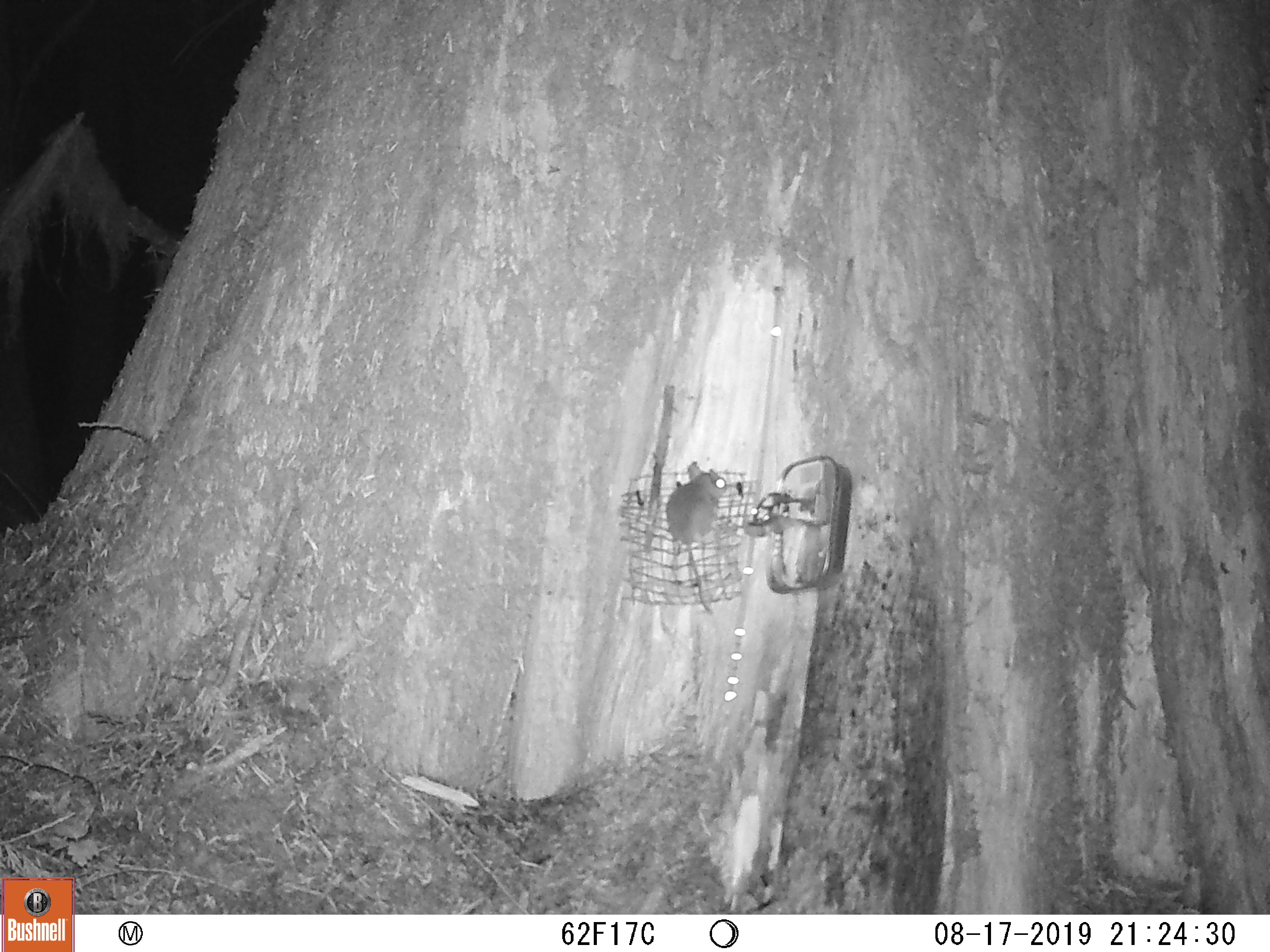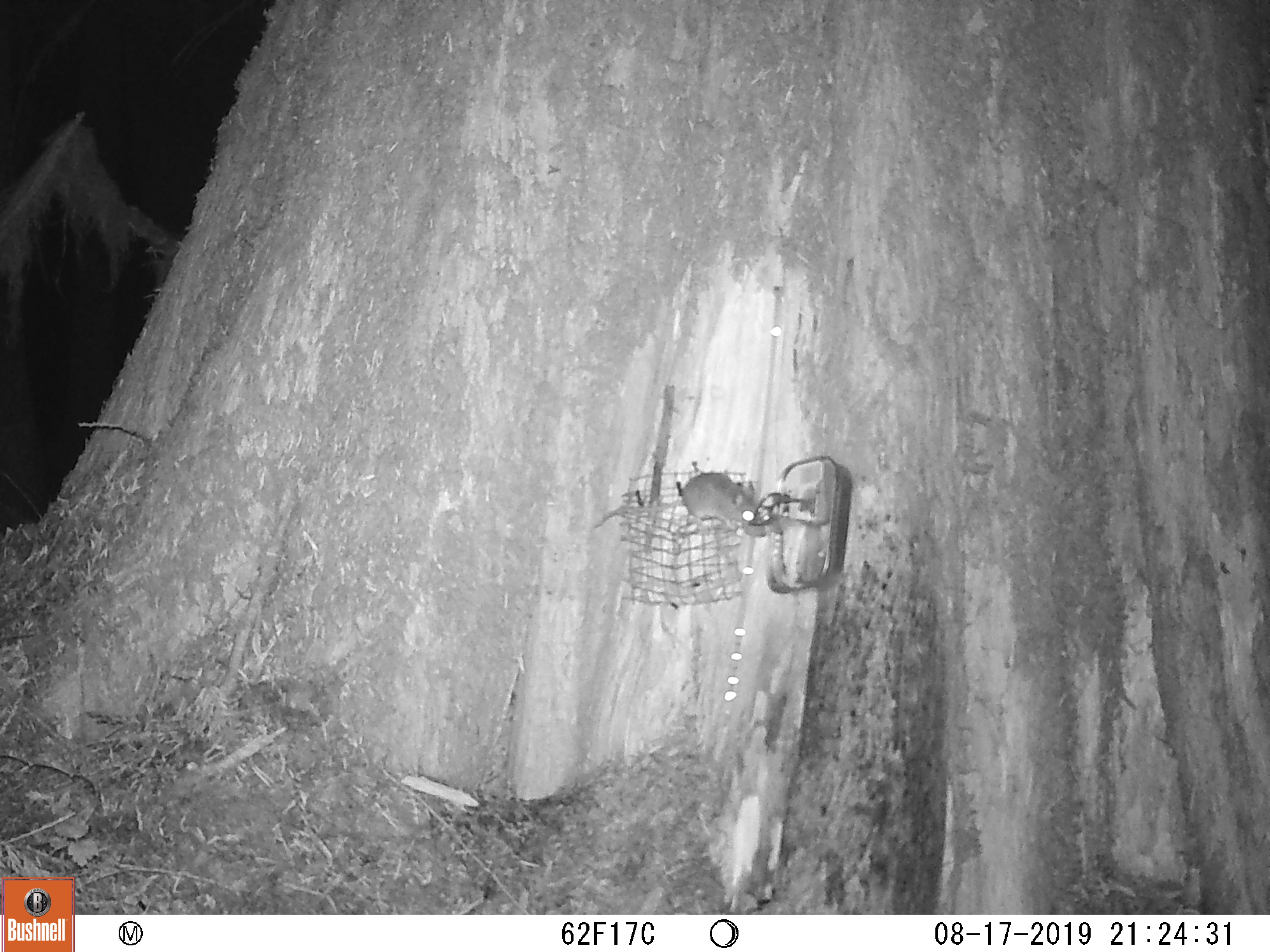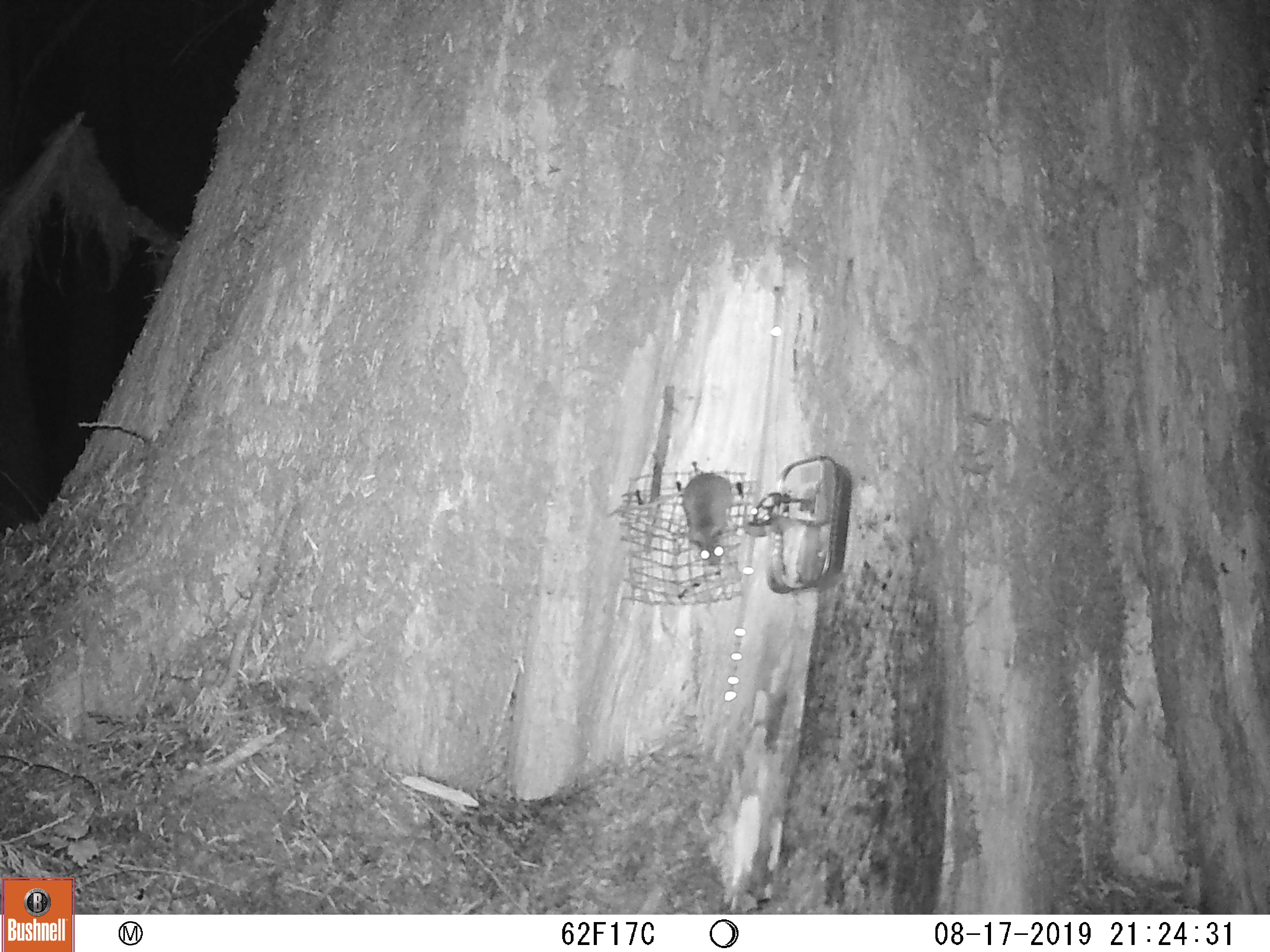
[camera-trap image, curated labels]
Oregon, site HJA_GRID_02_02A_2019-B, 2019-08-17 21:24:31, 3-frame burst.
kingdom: Animalia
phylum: Chordata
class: Mammalia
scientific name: Mammalia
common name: small mammal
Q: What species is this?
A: Small mammal (Mammalia).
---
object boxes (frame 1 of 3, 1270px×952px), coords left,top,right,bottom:
small mammal: 661,441,735,625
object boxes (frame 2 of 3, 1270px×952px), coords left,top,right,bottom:
small mammal: 660,467,791,547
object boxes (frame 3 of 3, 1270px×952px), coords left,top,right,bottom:
small mammal: 675,455,750,594